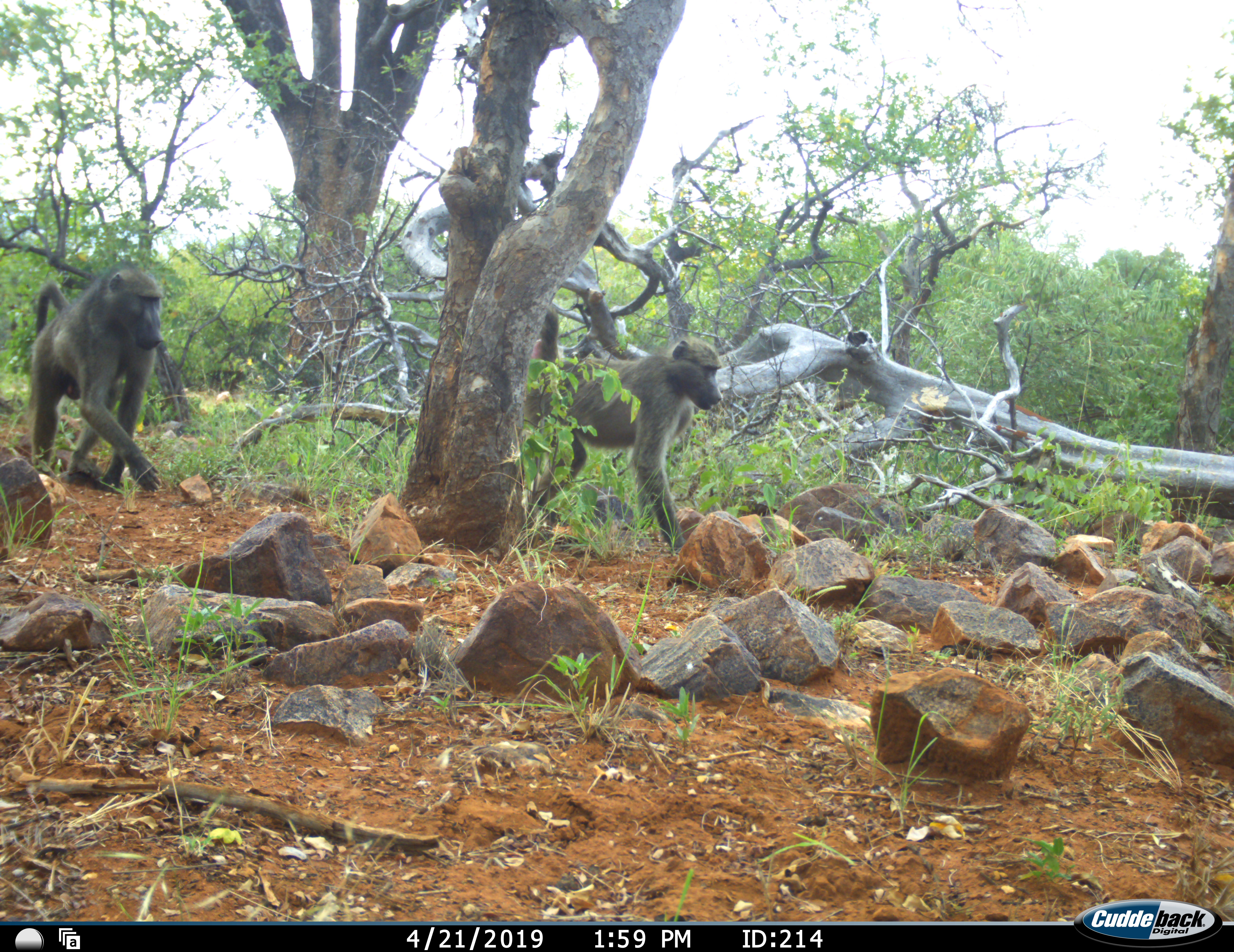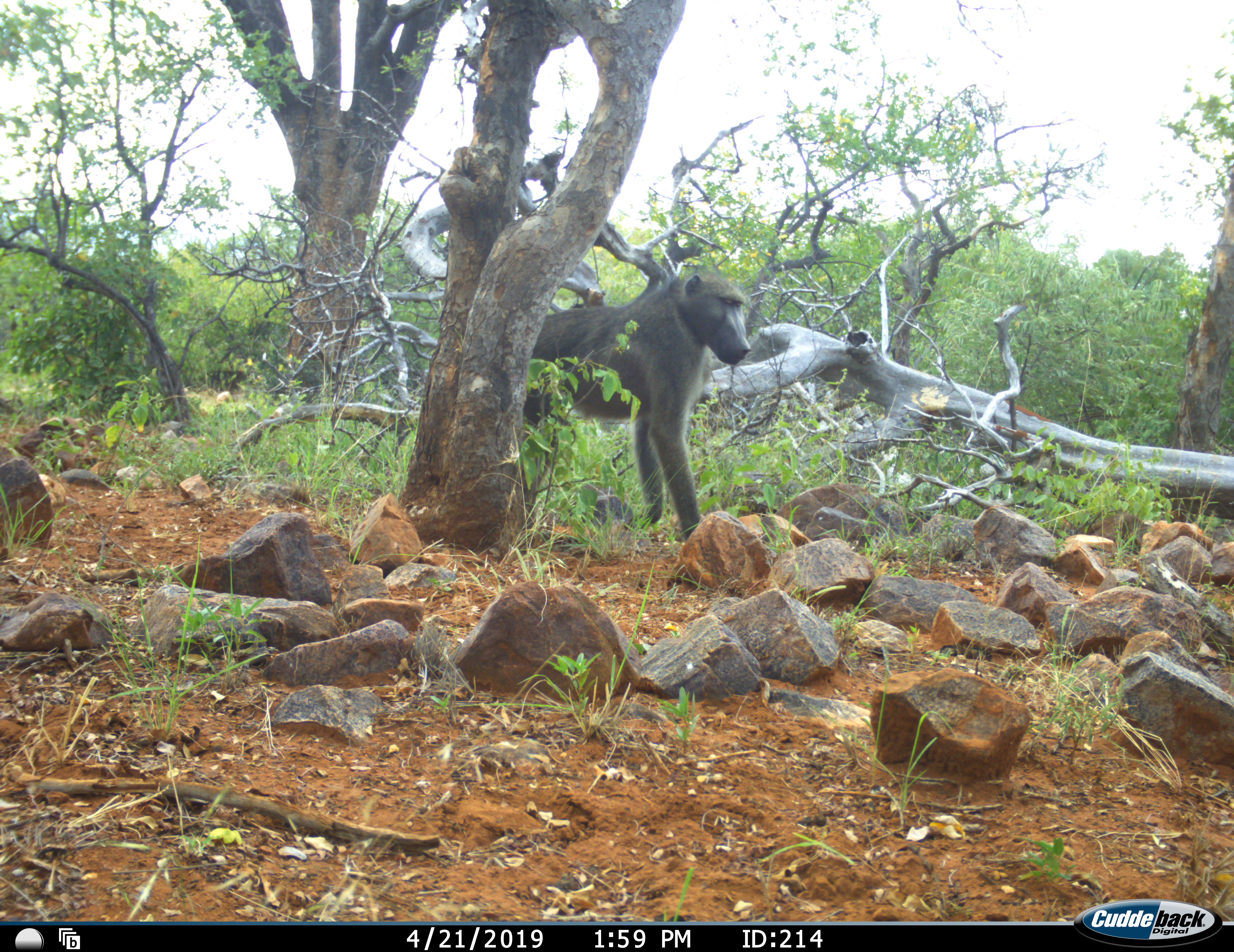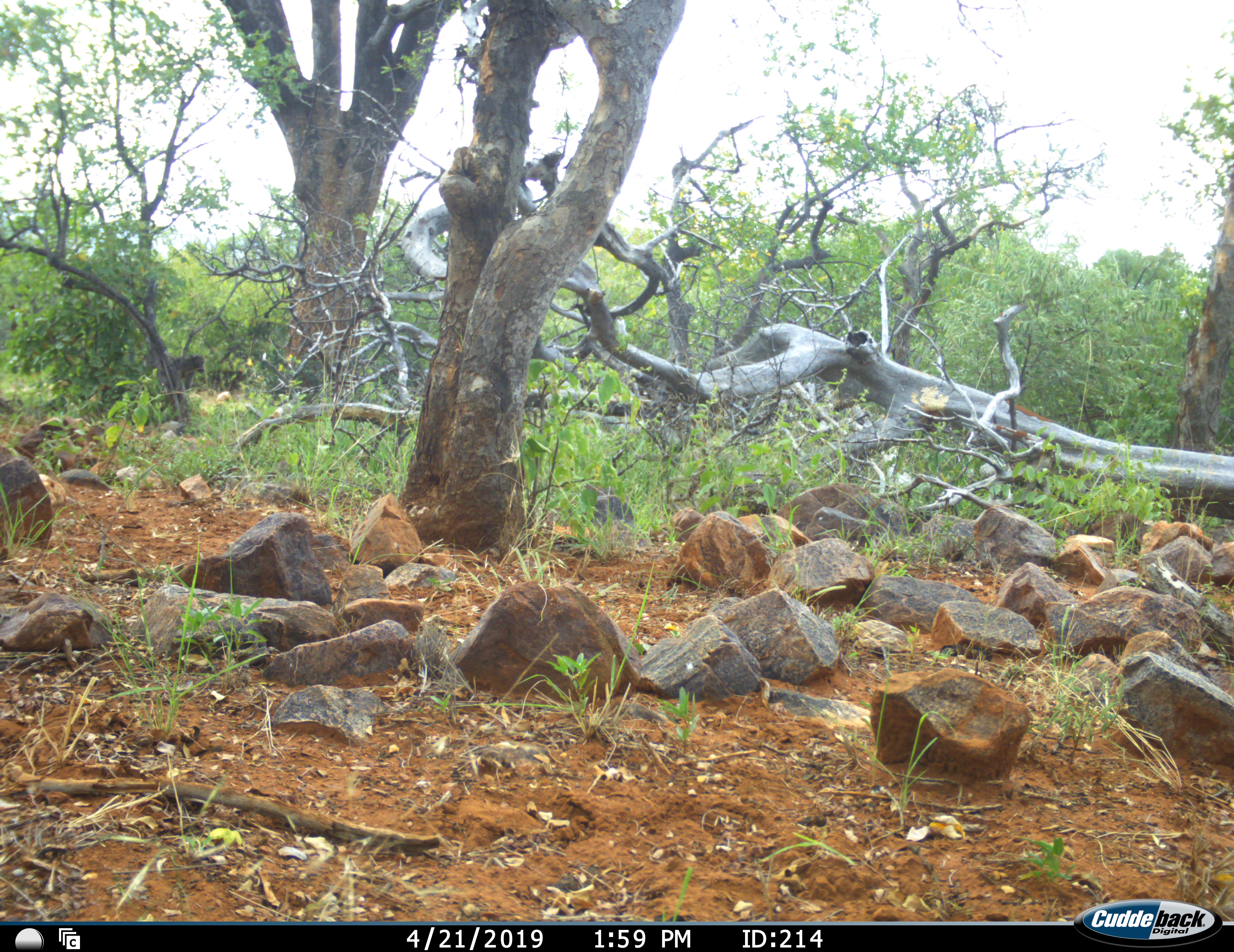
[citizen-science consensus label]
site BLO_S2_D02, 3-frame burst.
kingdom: Animalia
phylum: Chordata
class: Mammalia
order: Primates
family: Cercopithecidae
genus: Papio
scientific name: Papio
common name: baboon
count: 2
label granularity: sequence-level